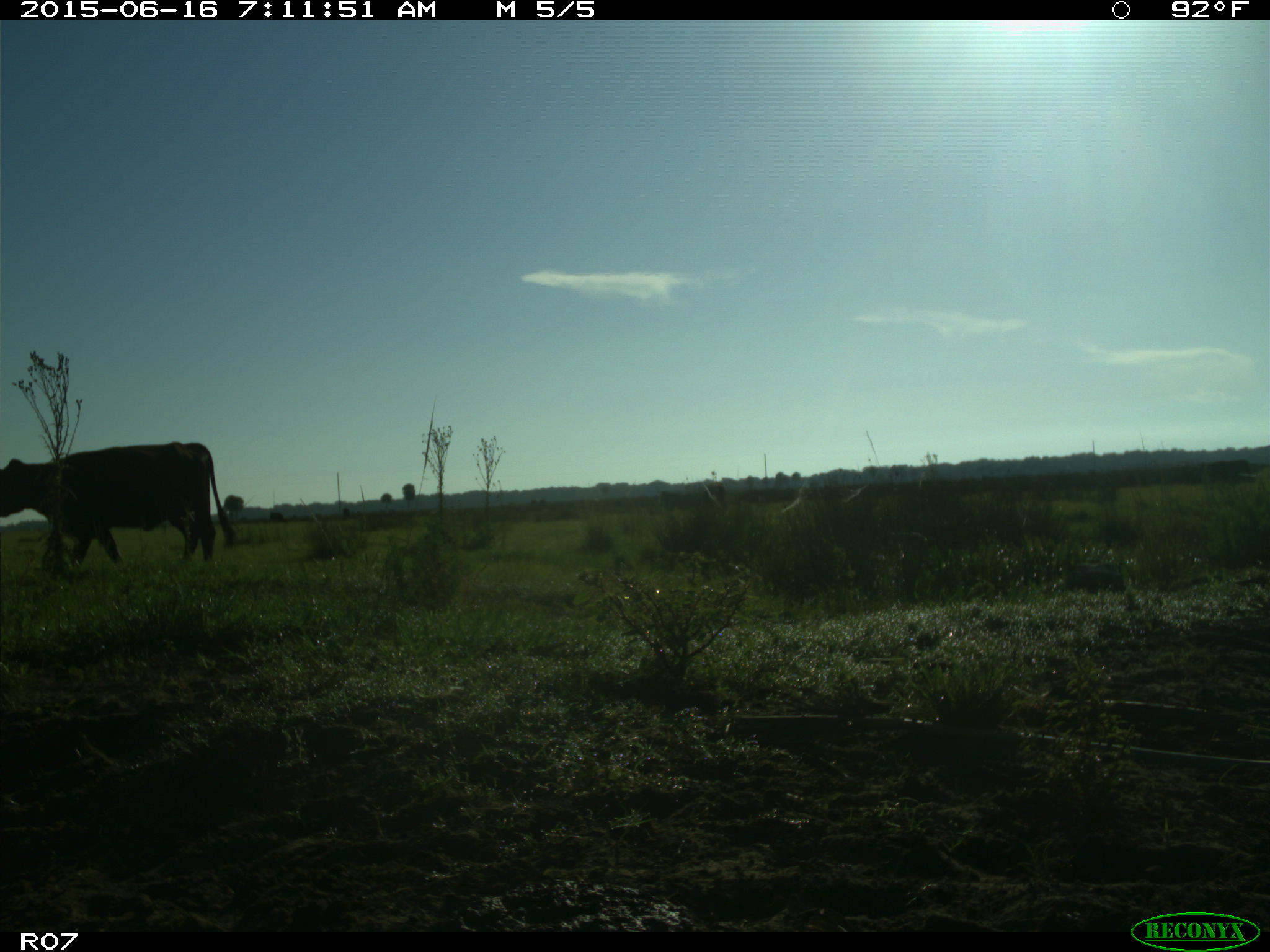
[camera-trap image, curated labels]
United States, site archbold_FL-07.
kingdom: Animalia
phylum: Chordata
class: Mammalia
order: Artiodactyla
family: Bovidae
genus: Bos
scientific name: Bos taurus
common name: domestic cow